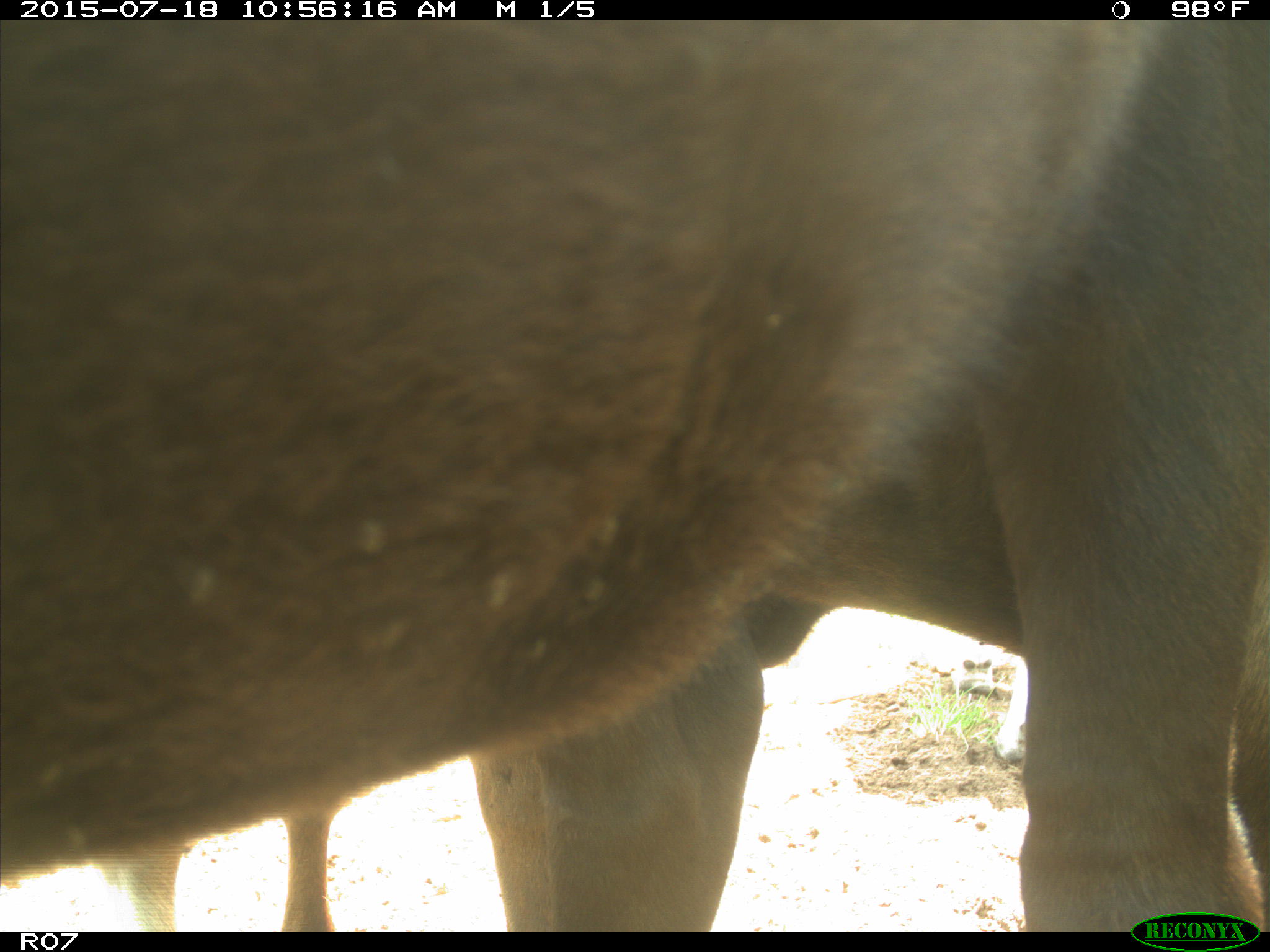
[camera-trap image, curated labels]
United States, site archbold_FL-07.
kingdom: Animalia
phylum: Chordata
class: Mammalia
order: Artiodactyla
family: Bovidae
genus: Bos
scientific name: Bos taurus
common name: domestic cow